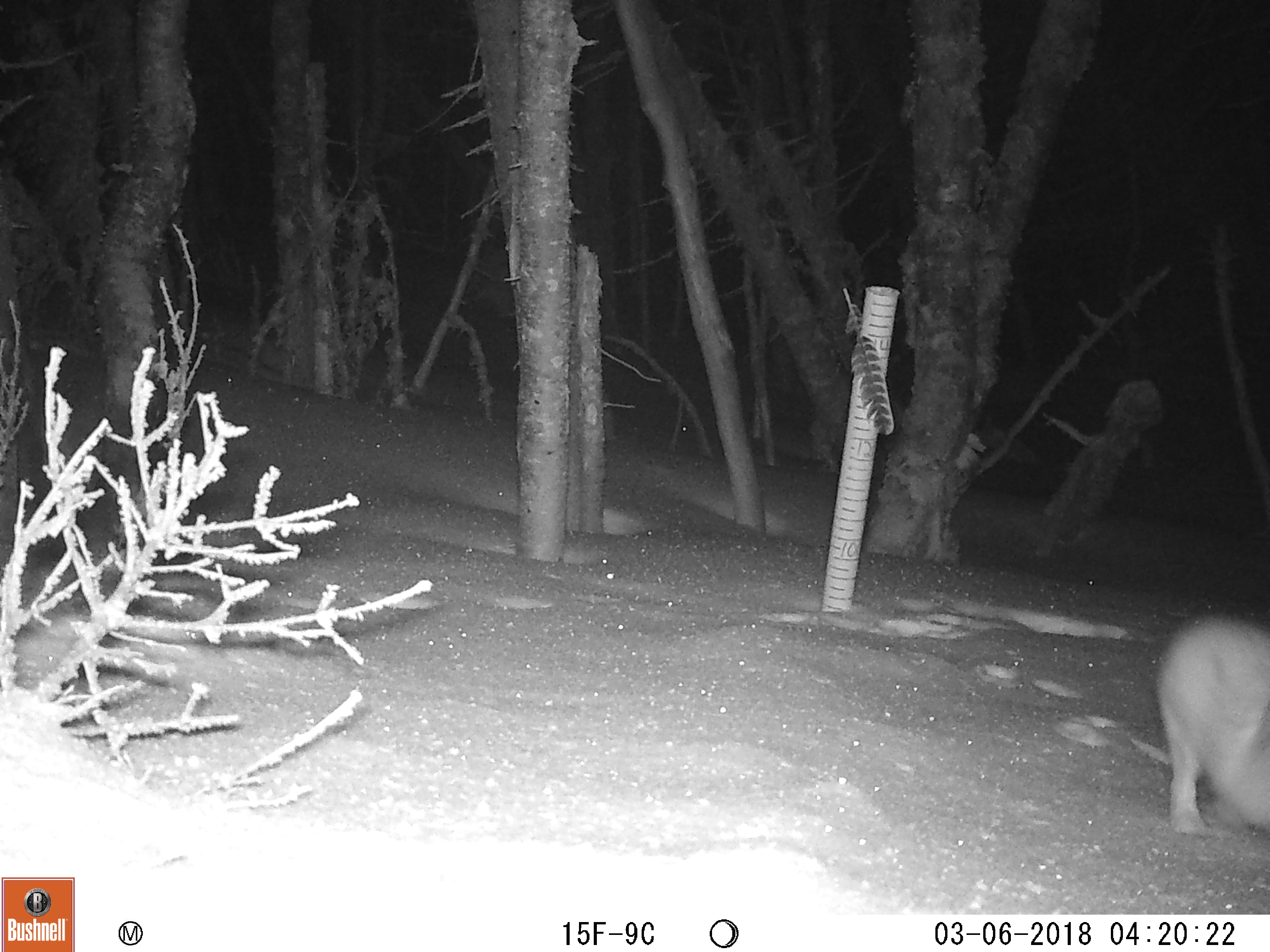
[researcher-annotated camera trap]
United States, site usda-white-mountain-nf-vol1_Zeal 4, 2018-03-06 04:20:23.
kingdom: Animalia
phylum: Chordata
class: Mammalia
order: Lagomorpha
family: Leporidae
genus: Lepus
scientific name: Lepus americanus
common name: snowshoe hare